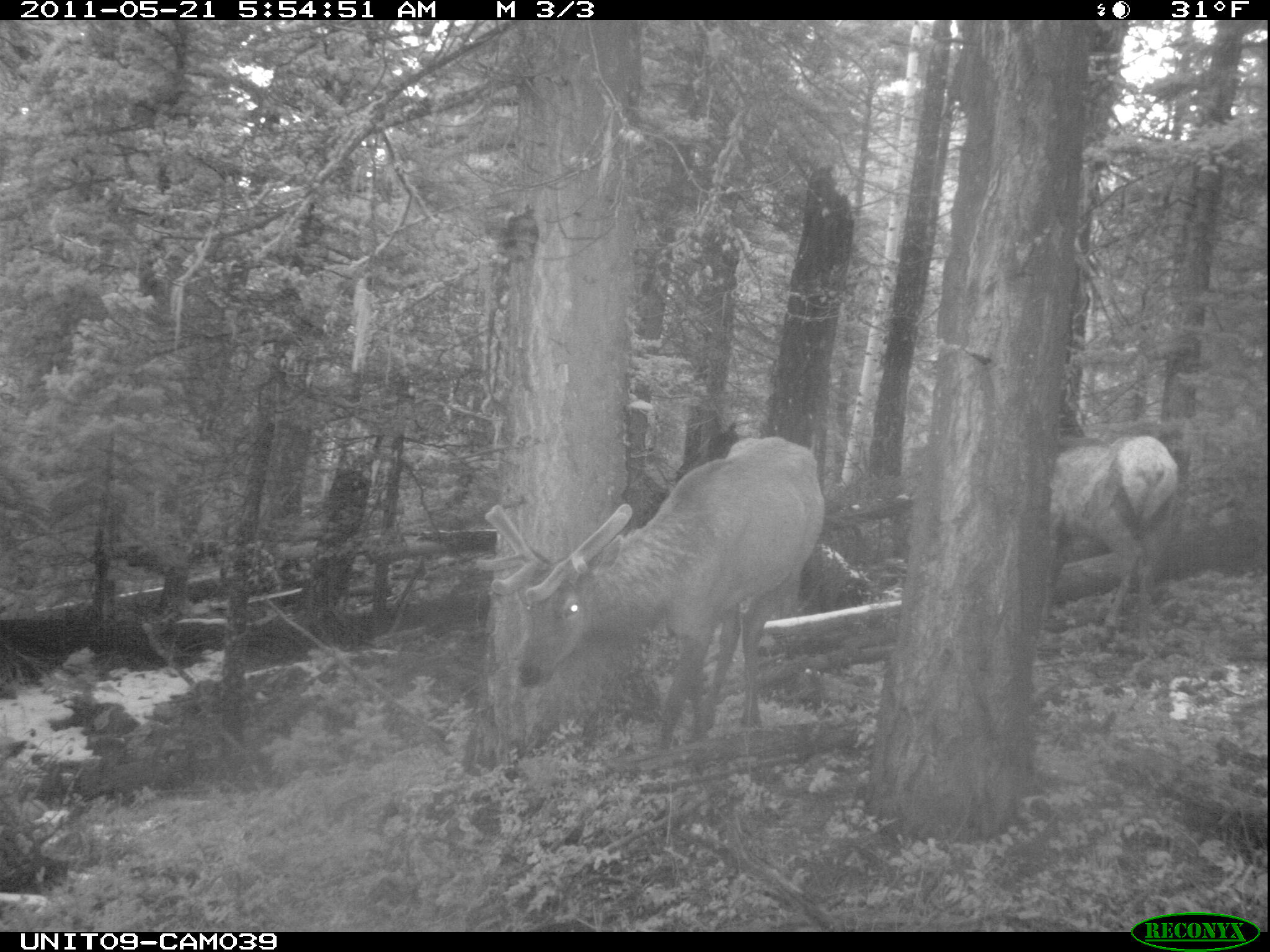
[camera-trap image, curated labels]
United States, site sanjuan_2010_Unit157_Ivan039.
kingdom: Animalia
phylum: Chordata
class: Mammalia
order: Artiodactyla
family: Cervidae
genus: Cervus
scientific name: Cervus elaphus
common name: red deer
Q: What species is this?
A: Cervus elaphus (red deer).